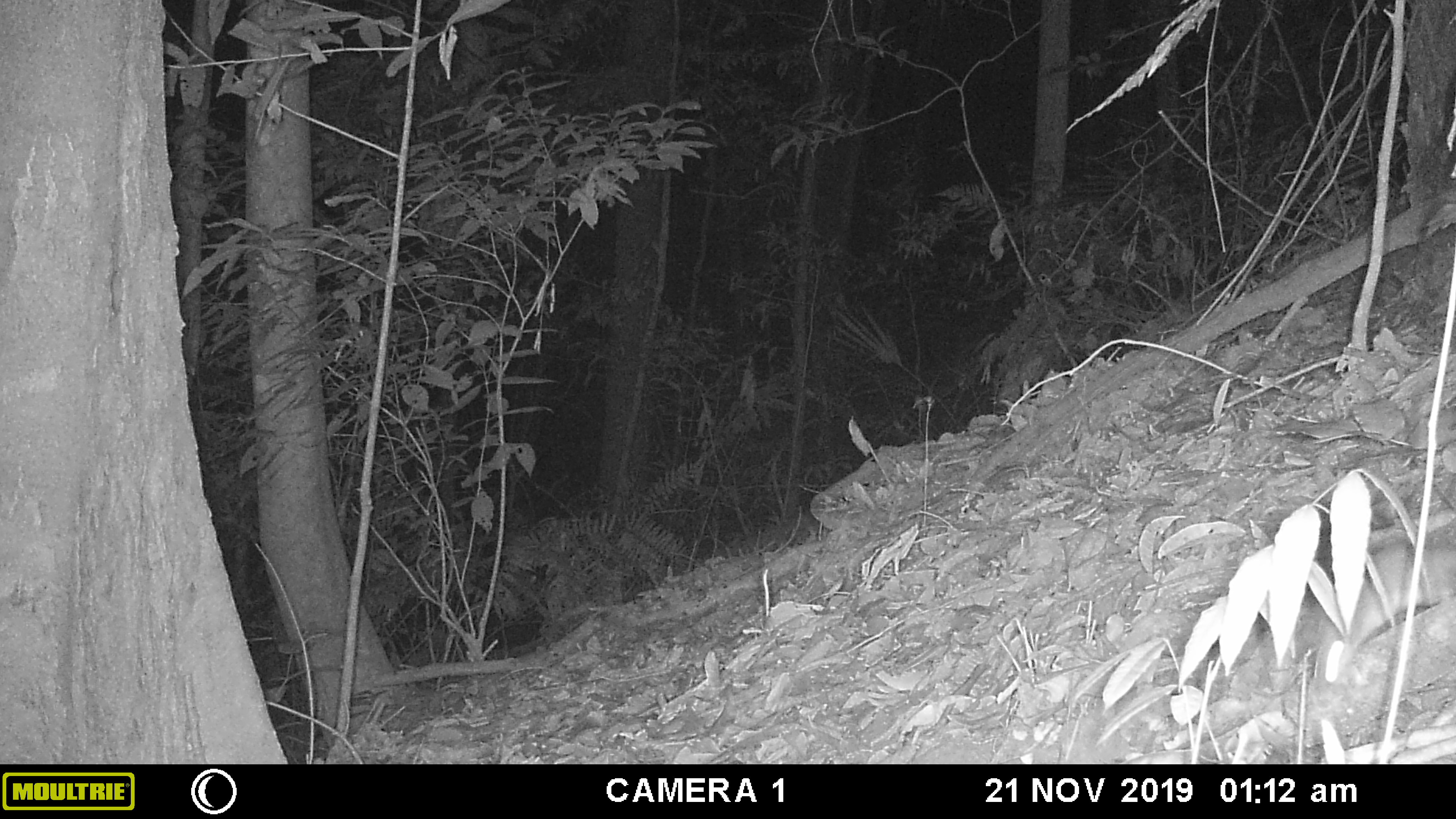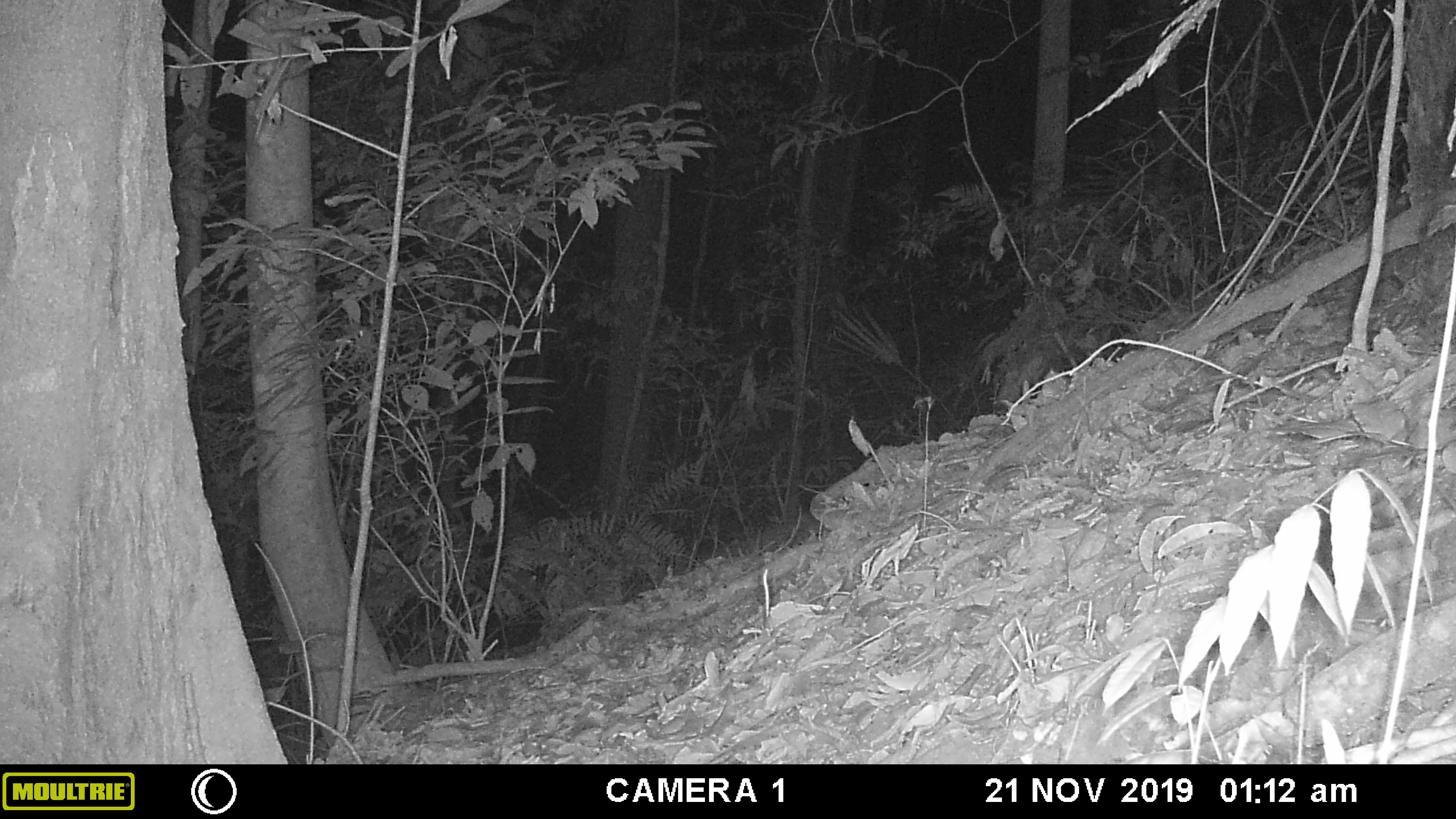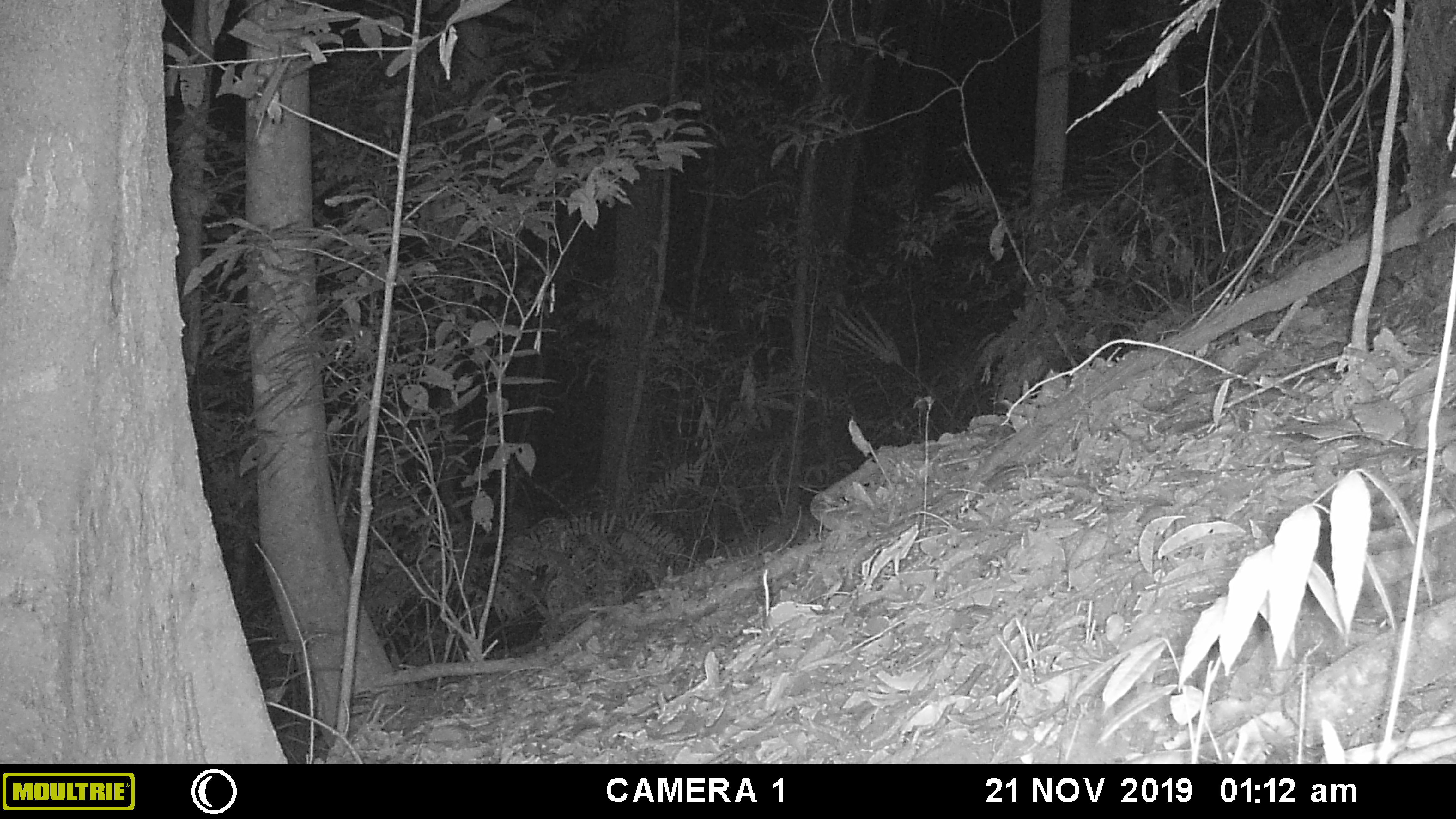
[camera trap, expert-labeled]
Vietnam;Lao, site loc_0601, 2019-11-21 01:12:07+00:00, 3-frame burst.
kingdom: Animalia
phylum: Chordata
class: Mammalia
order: Rodentia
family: Muridae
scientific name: Muridae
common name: old-world mice and rats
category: unidentified murid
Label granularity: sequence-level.